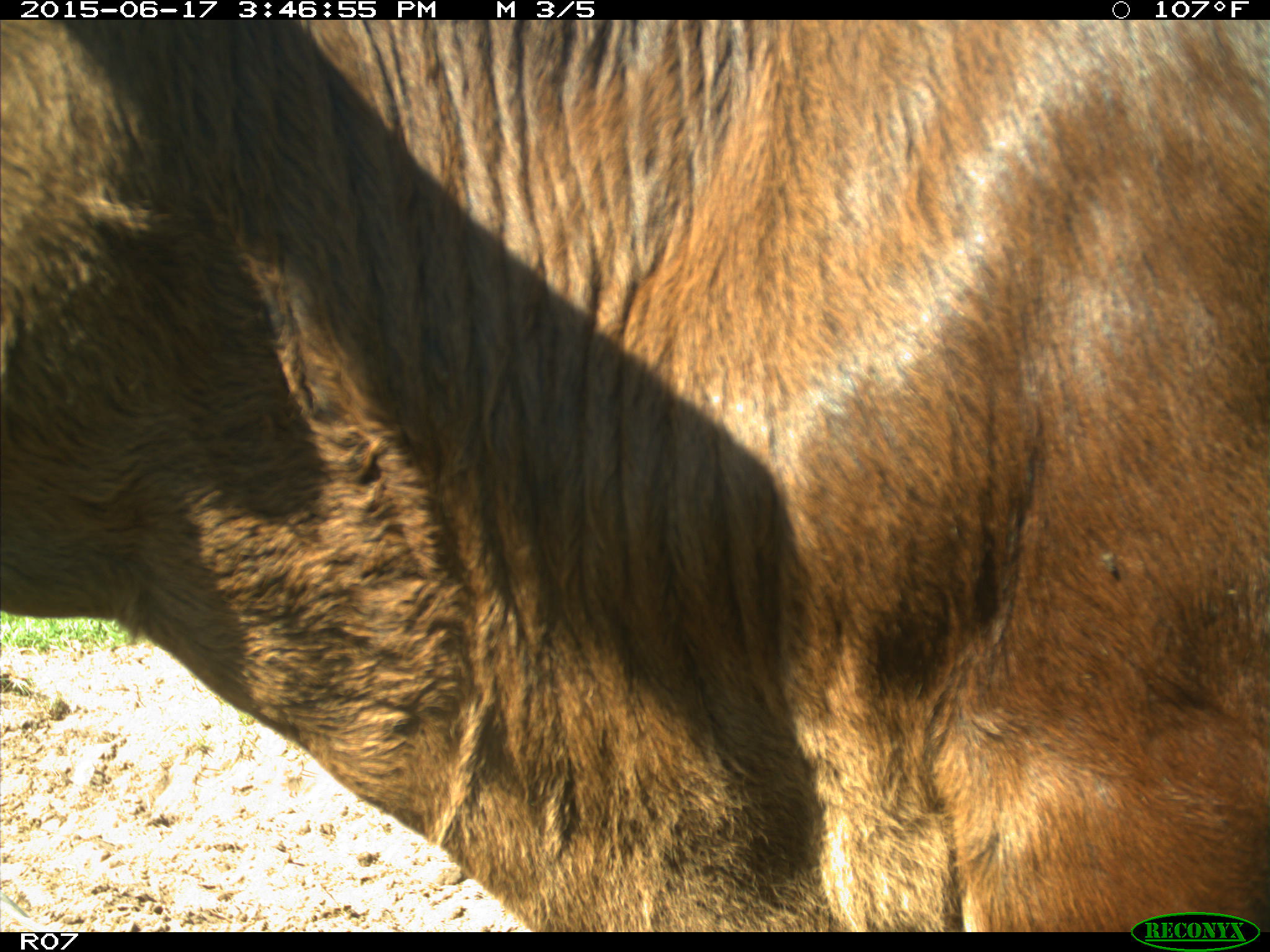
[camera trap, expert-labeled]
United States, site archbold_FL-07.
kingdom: Animalia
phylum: Chordata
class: Mammalia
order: Artiodactyla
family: Bovidae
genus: Bos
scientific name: Bos taurus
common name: domestic cow